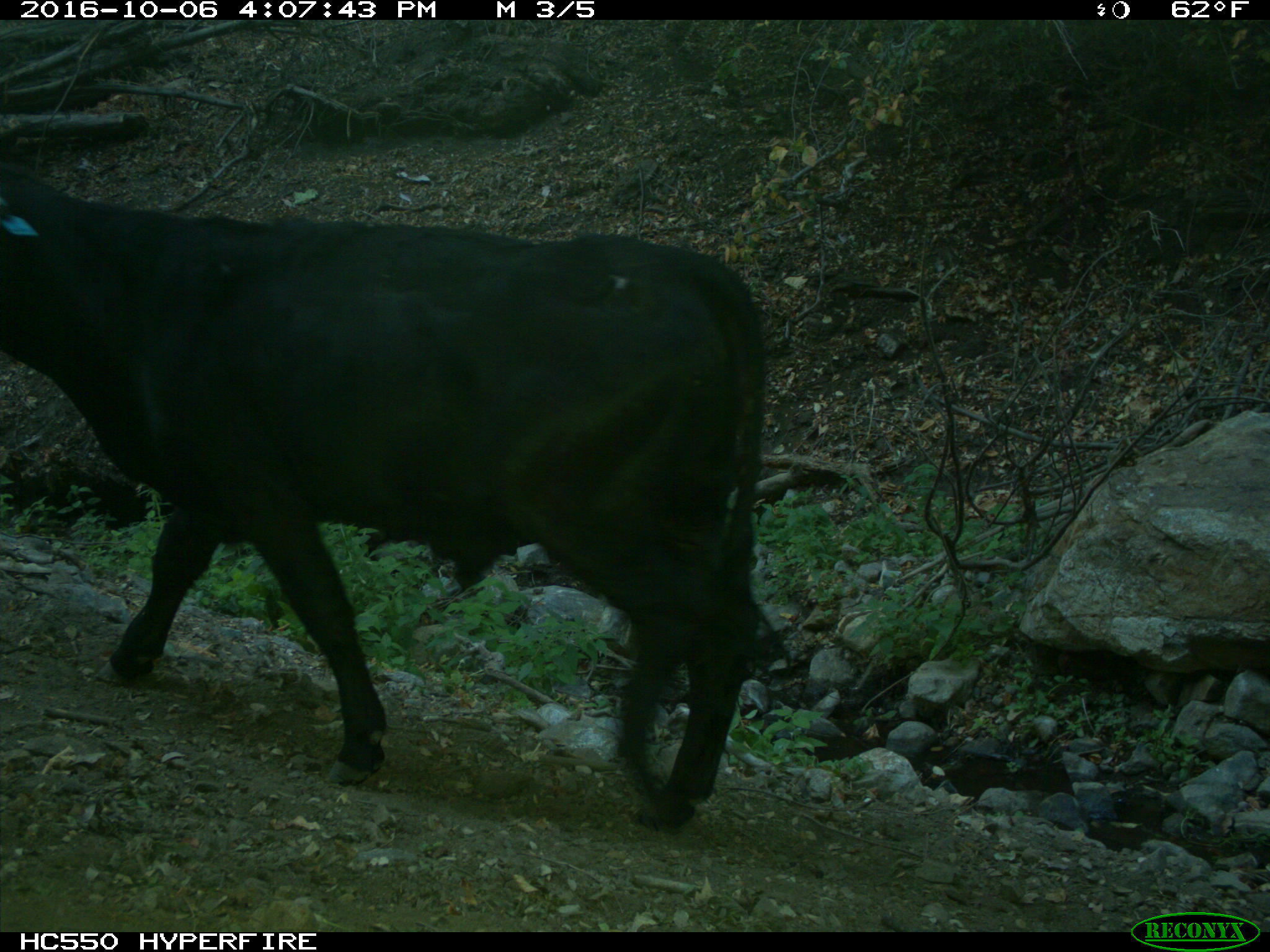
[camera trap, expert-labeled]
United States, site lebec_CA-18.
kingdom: Animalia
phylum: Chordata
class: Mammalia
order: Artiodactyla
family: Bovidae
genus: Bos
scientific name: Bos taurus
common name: domestic cow